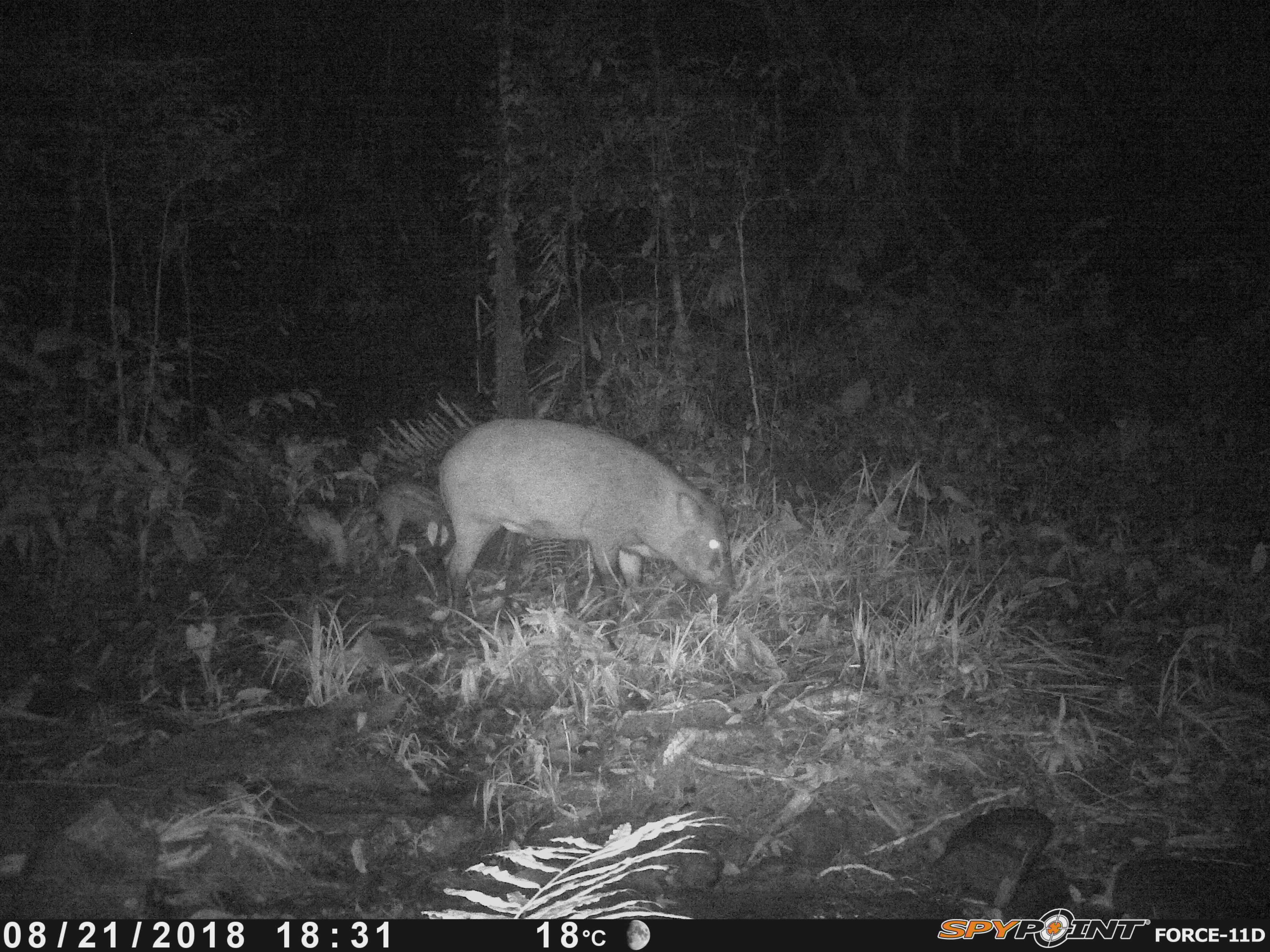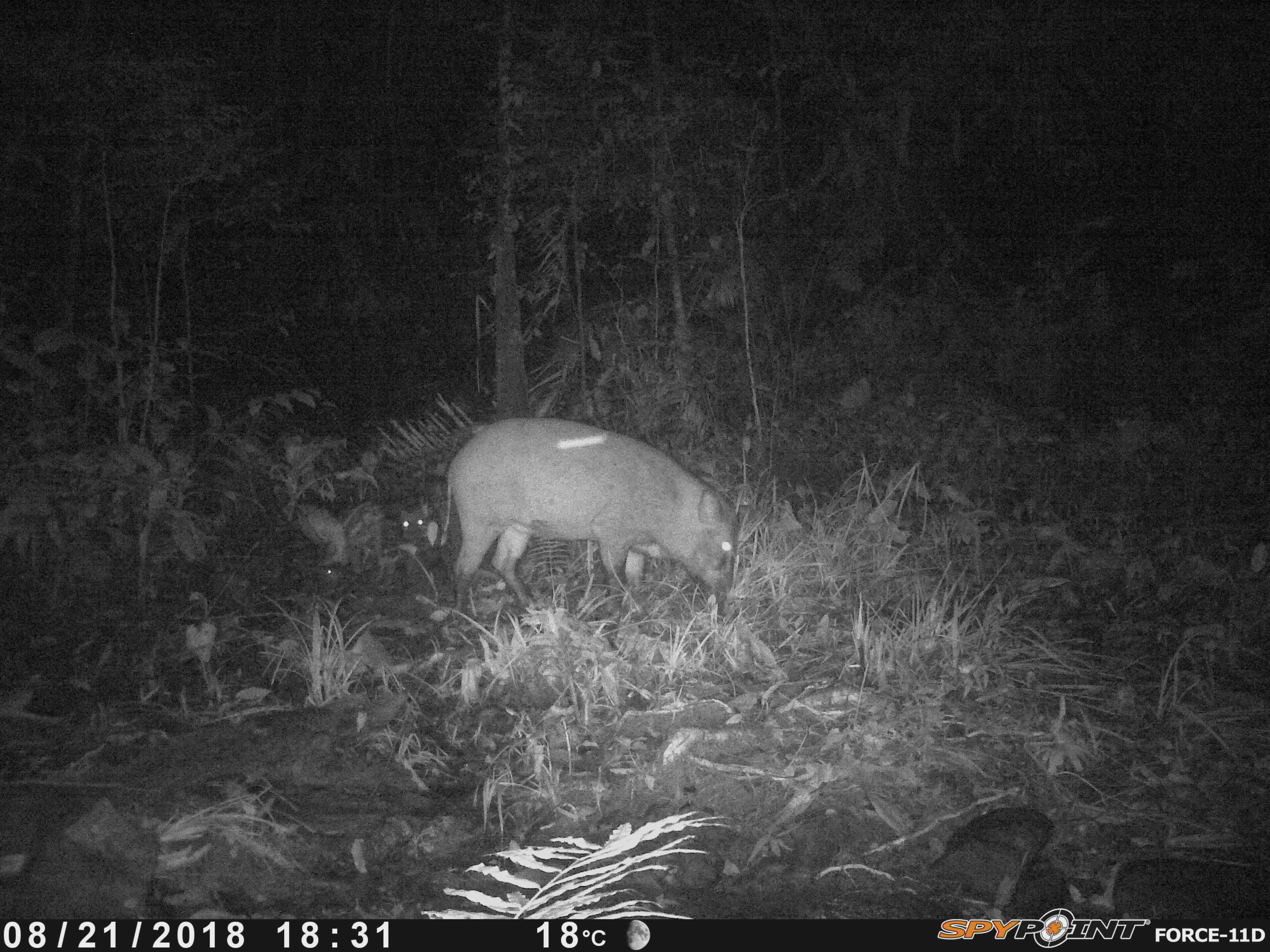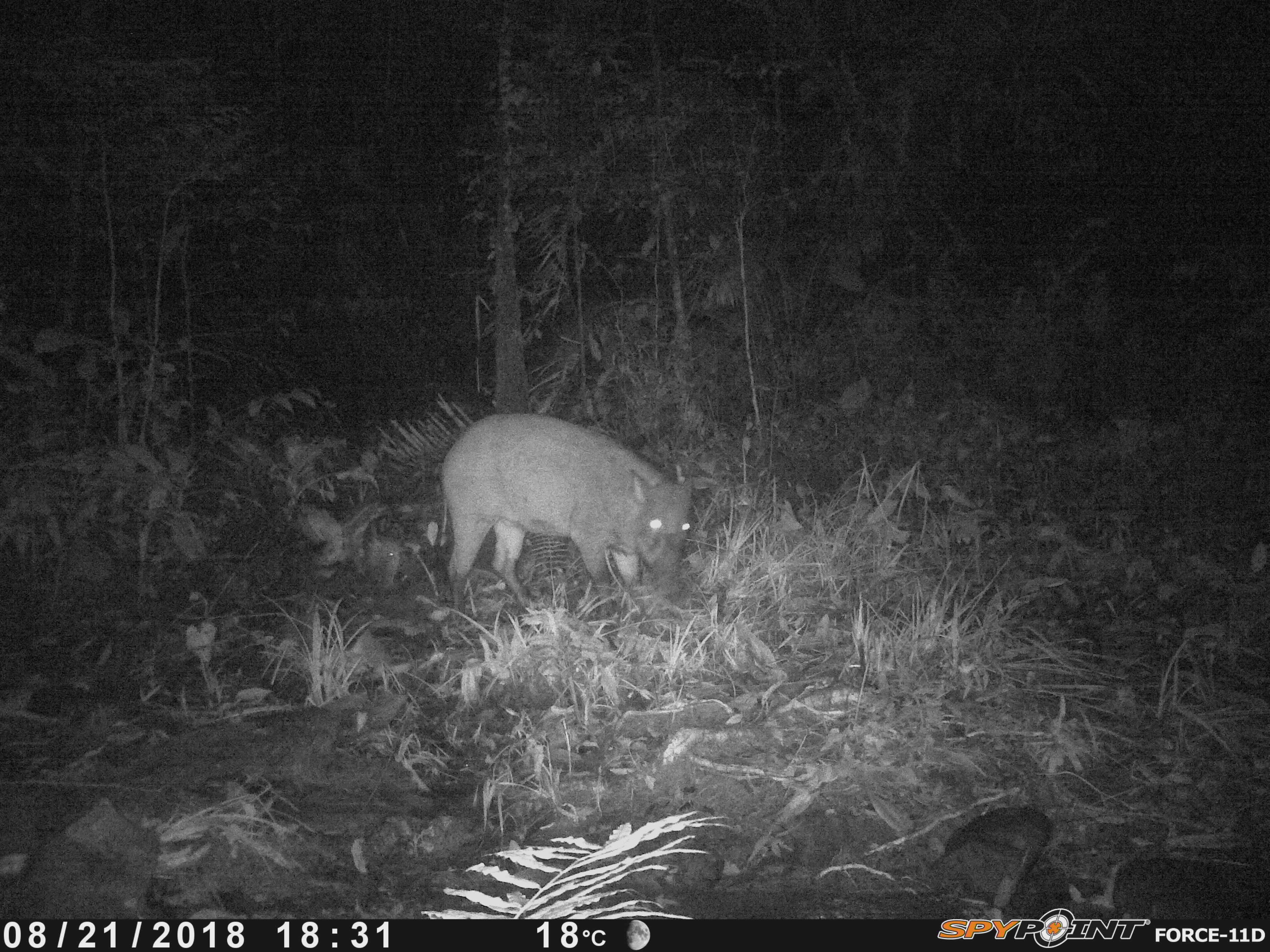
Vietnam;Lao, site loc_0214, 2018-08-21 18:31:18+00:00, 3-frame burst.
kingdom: Animalia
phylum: Chordata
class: Mammalia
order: Artiodactyla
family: Suidae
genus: Sus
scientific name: Sus scrofa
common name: eurasian wild pig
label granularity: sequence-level